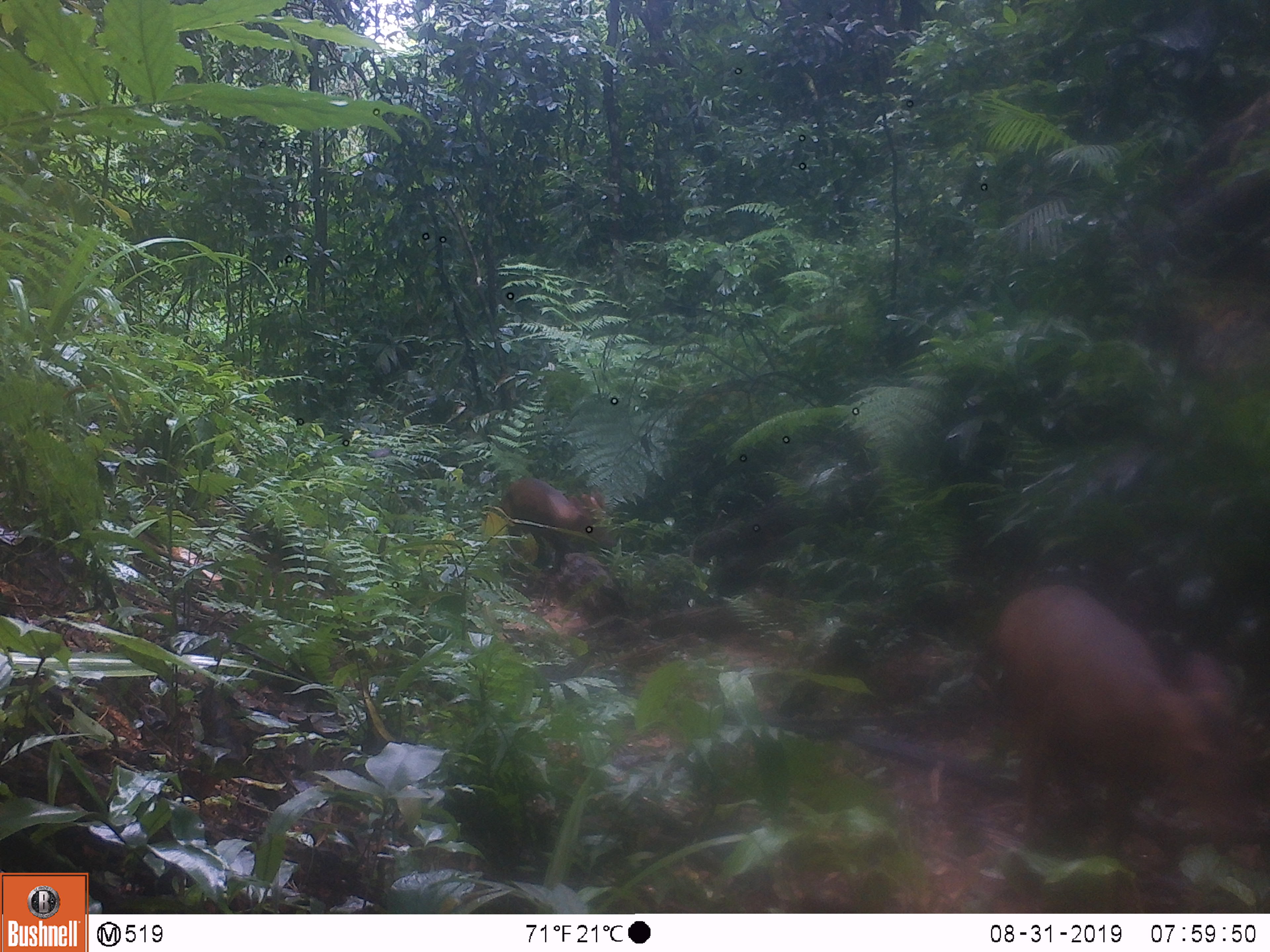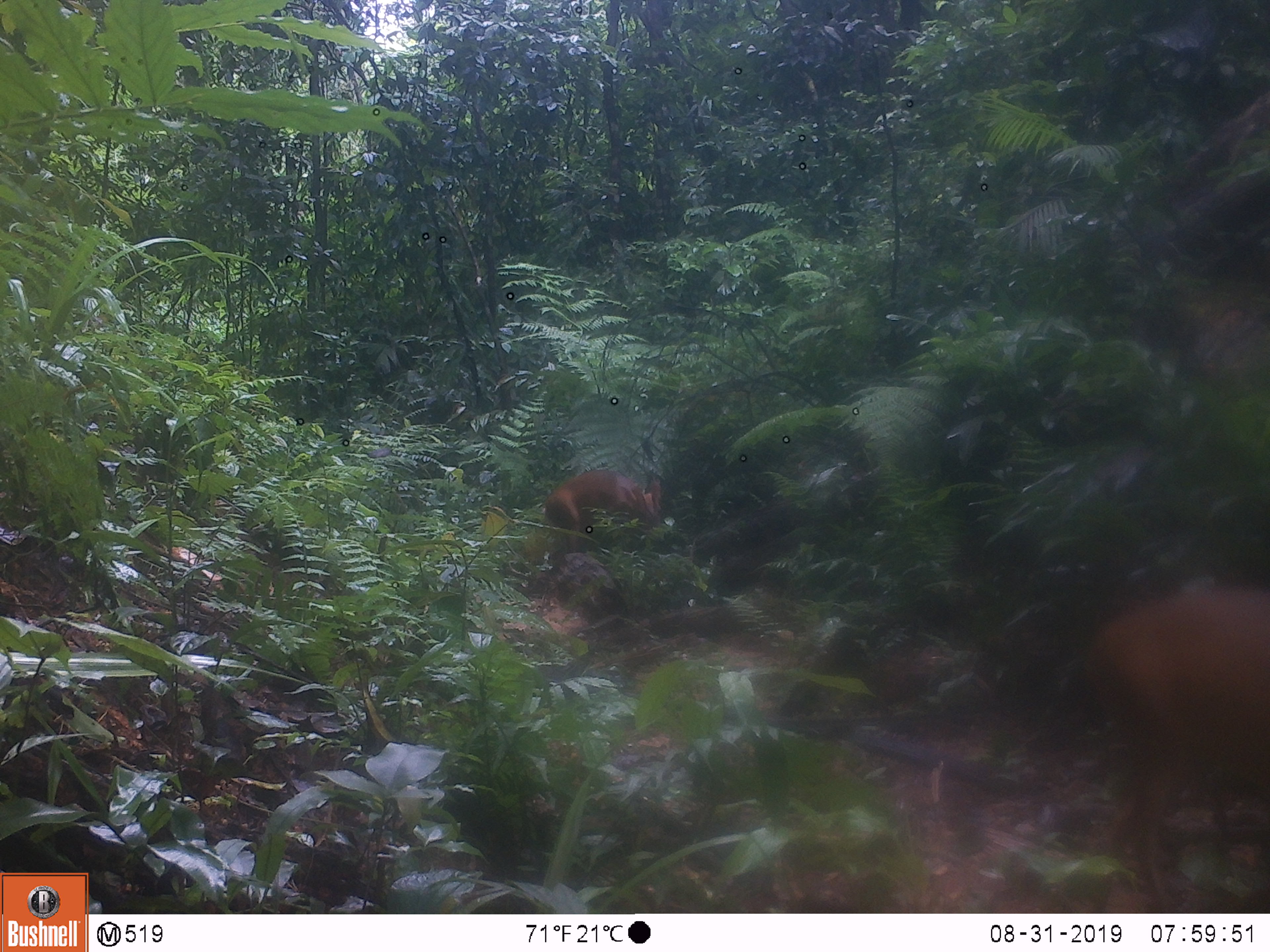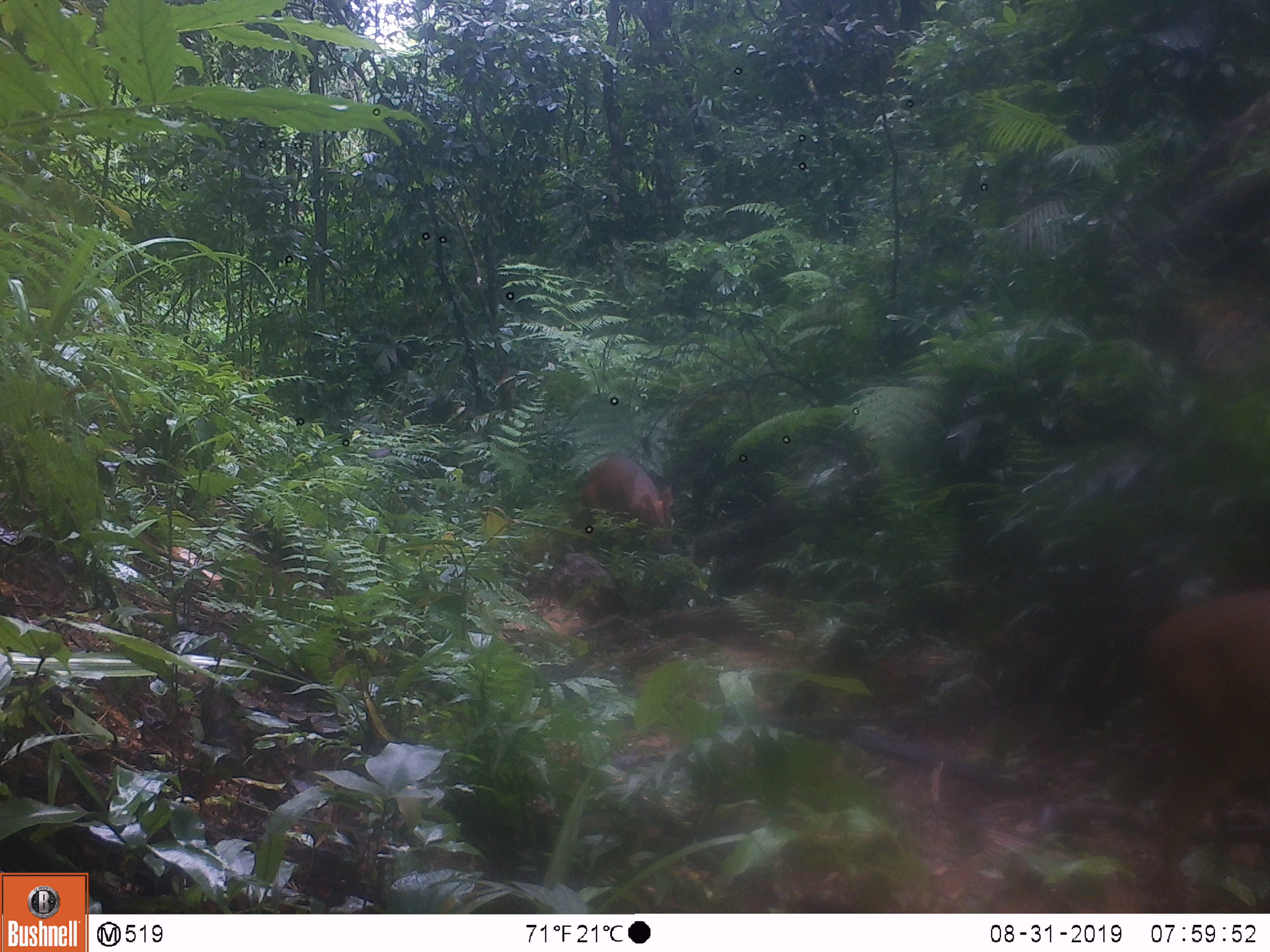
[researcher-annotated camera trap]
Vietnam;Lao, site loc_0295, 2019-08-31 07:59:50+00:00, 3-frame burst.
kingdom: Animalia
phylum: Chordata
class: Mammalia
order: Artiodactyla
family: Cervidae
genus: Muntiacus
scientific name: Muntiacus vuquangensis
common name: large-antlered muntjac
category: large antlered muntjac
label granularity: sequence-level